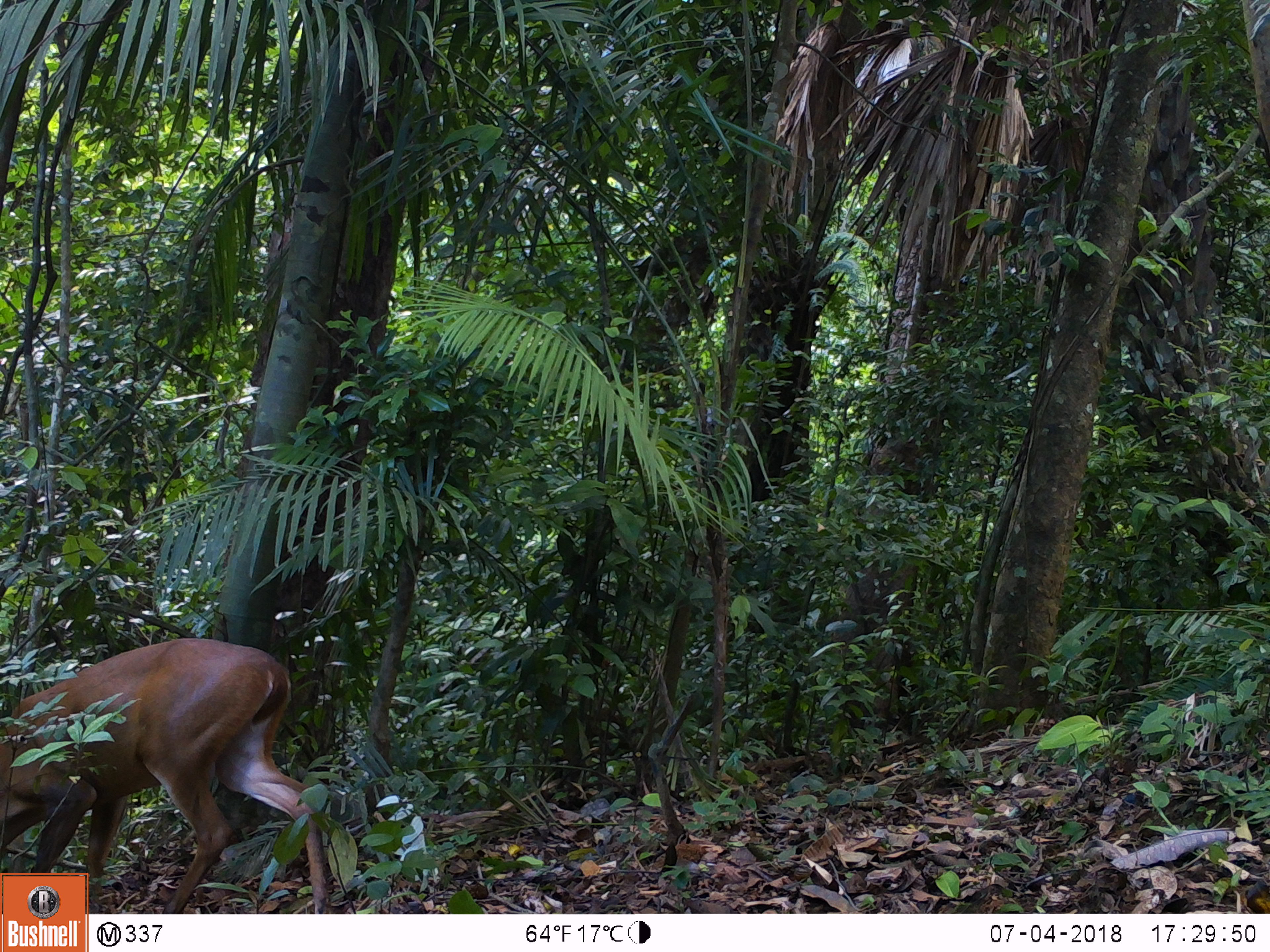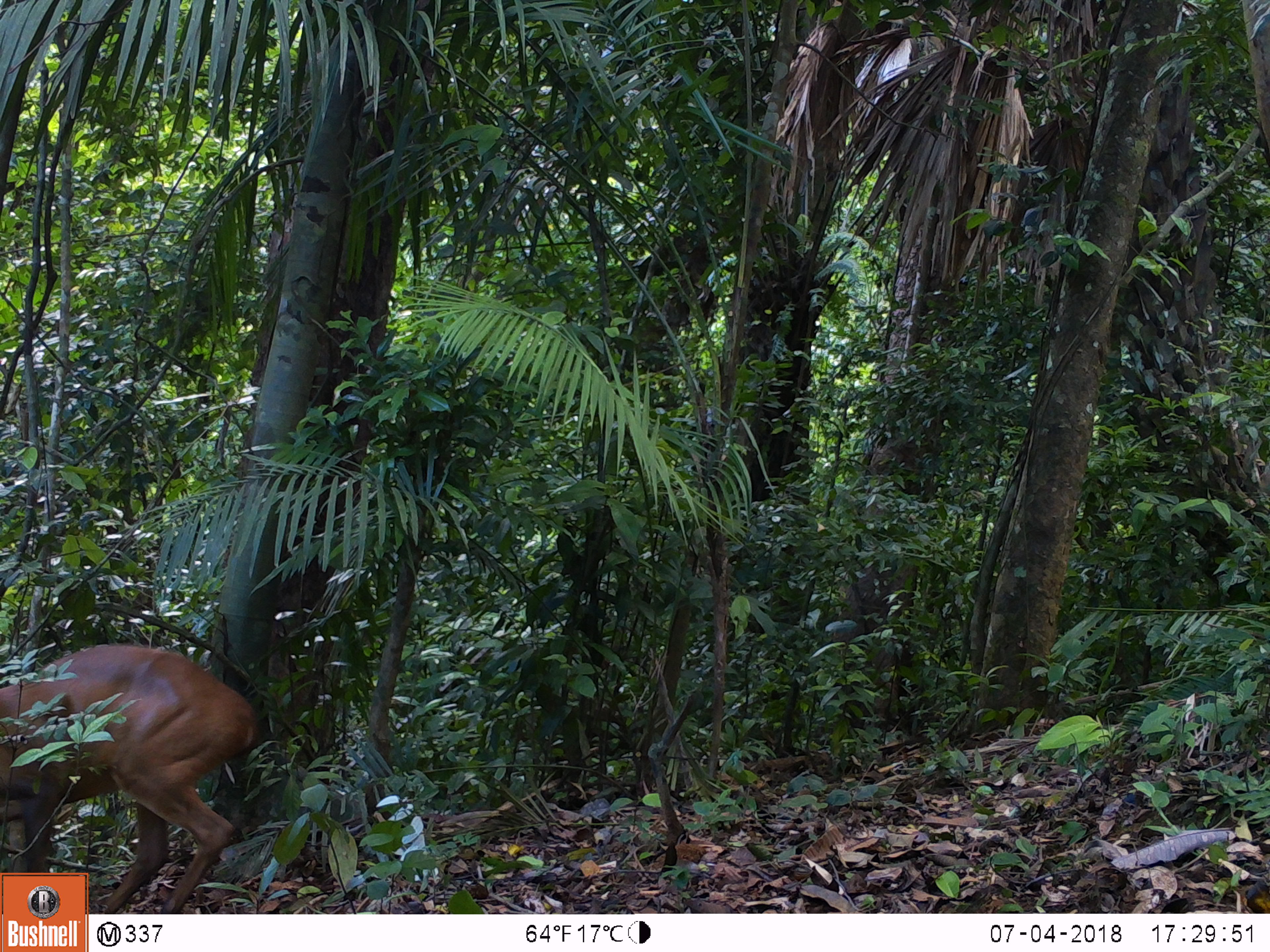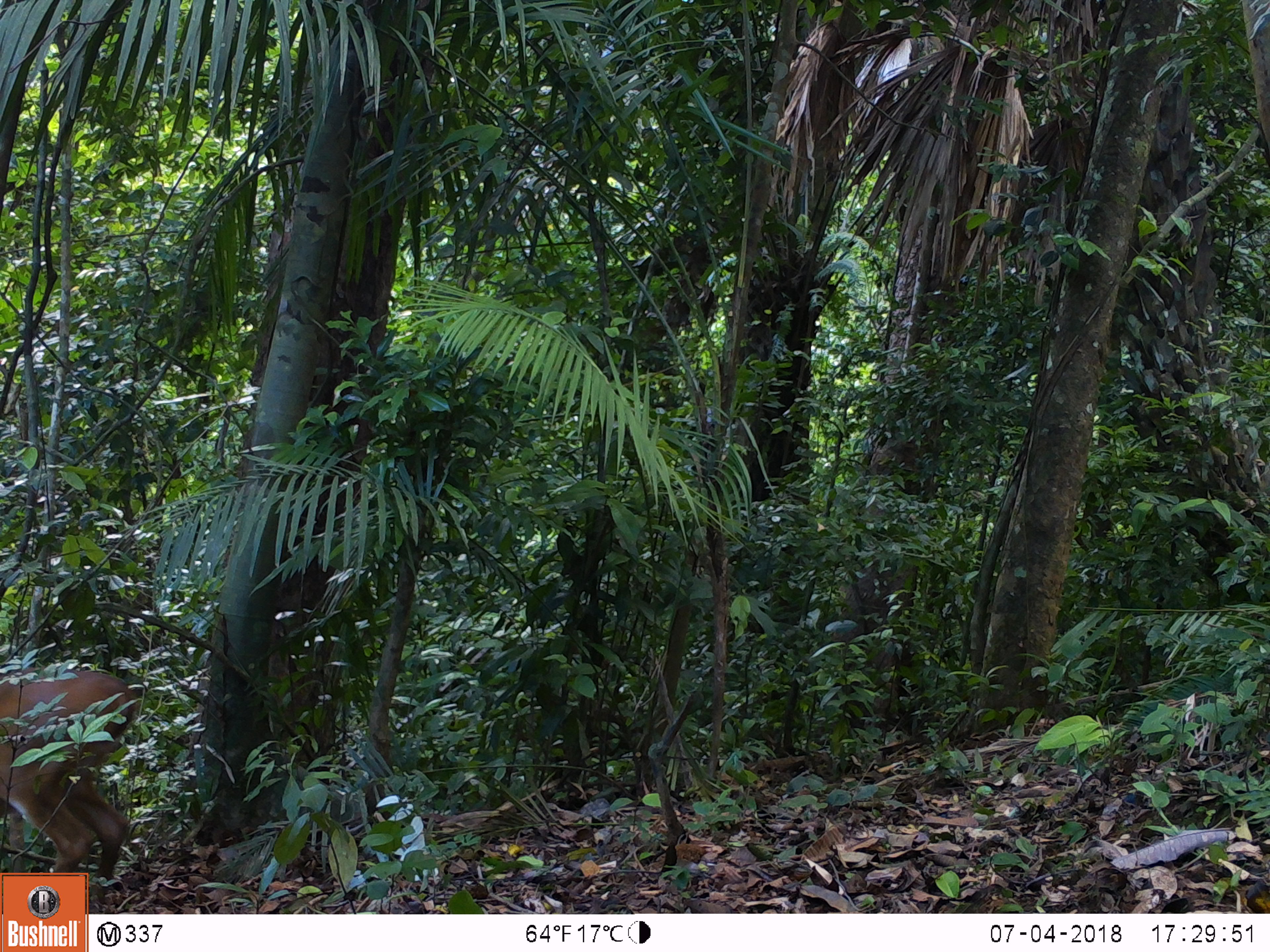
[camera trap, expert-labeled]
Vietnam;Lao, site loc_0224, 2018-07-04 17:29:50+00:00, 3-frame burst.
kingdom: Animalia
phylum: Chordata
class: Mammalia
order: Artiodactyla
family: Cervidae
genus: Muntiacus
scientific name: Muntiacus vuquangensis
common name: large-antlered muntjac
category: large antlered muntjac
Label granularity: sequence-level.